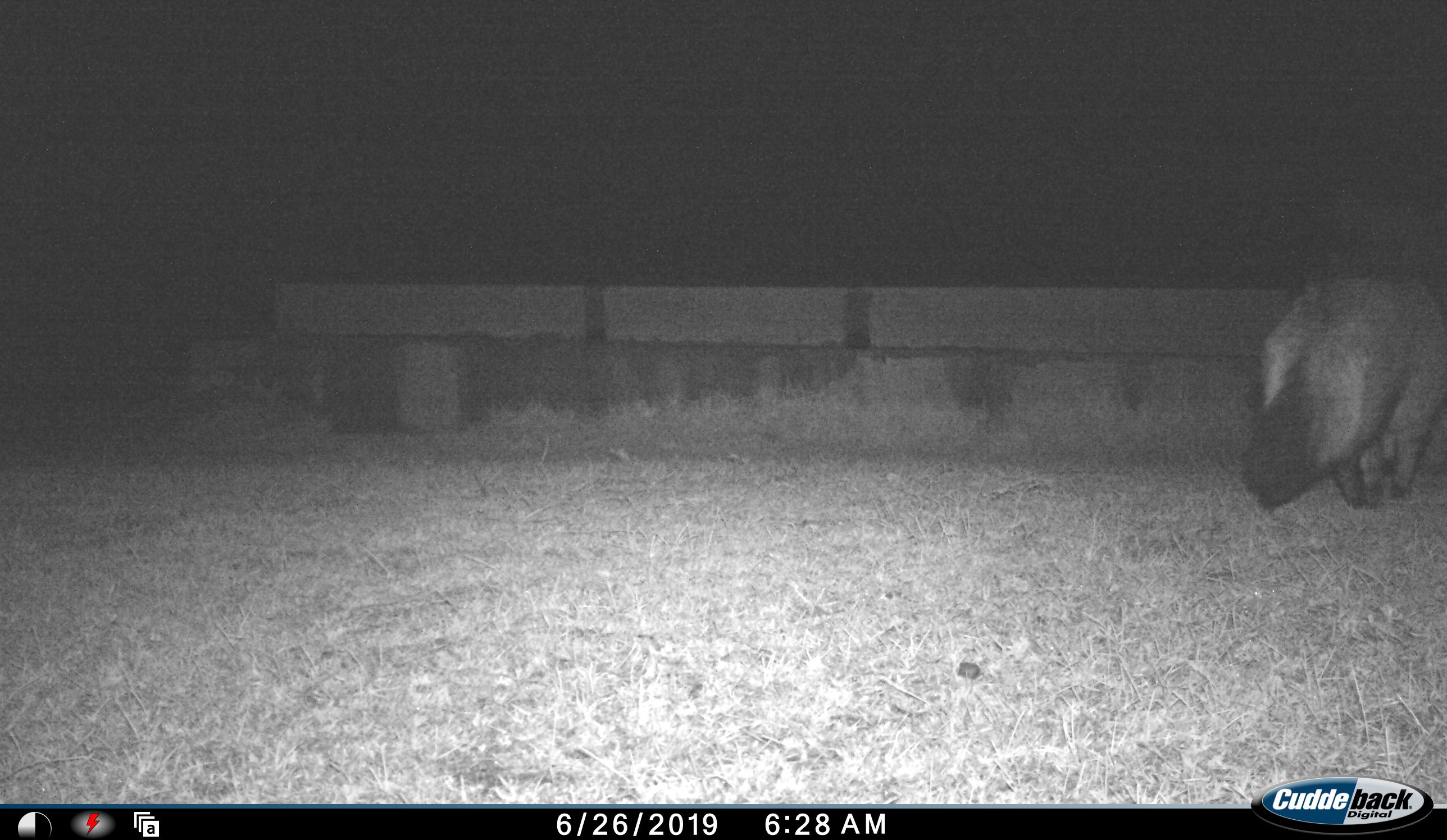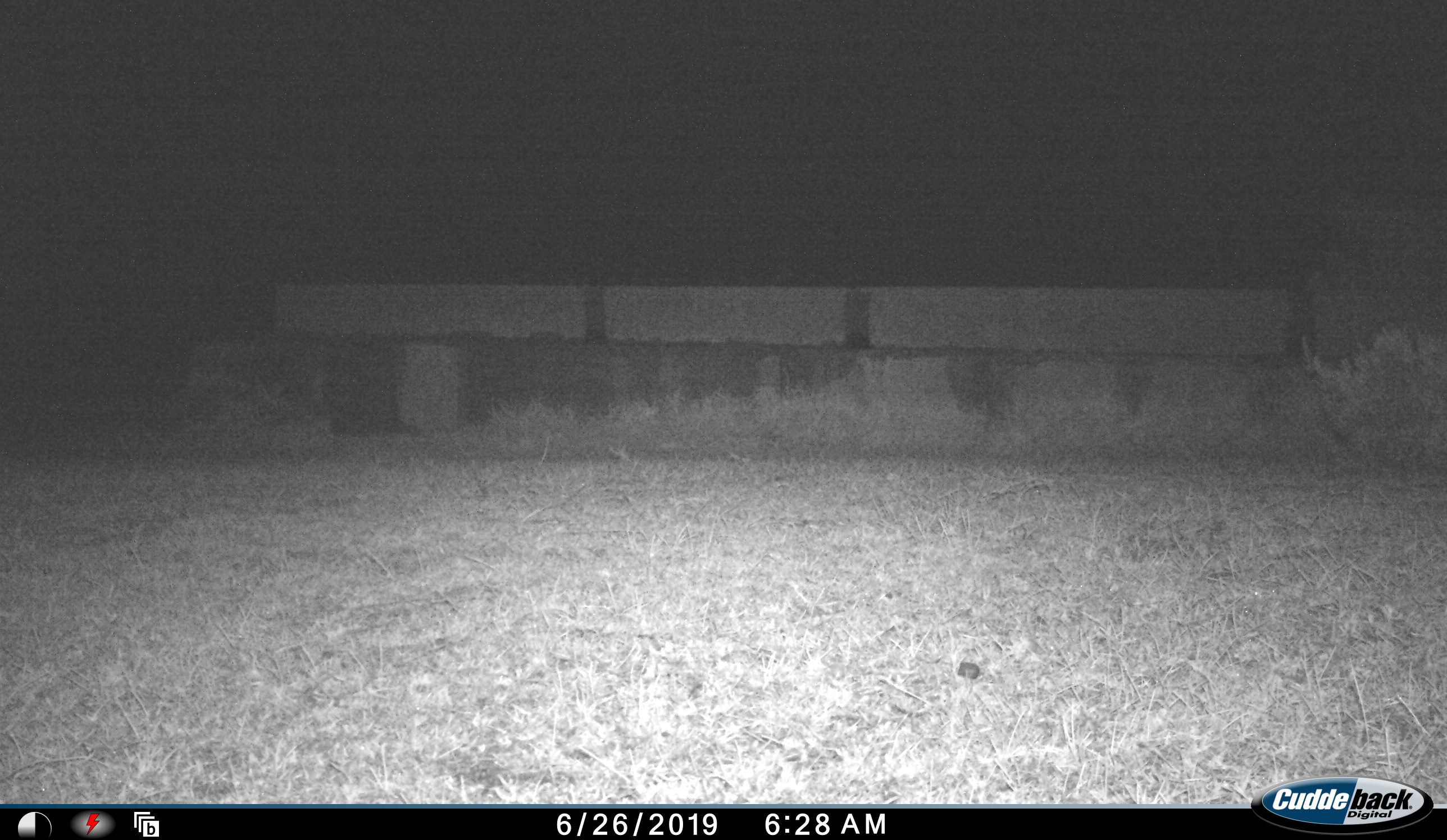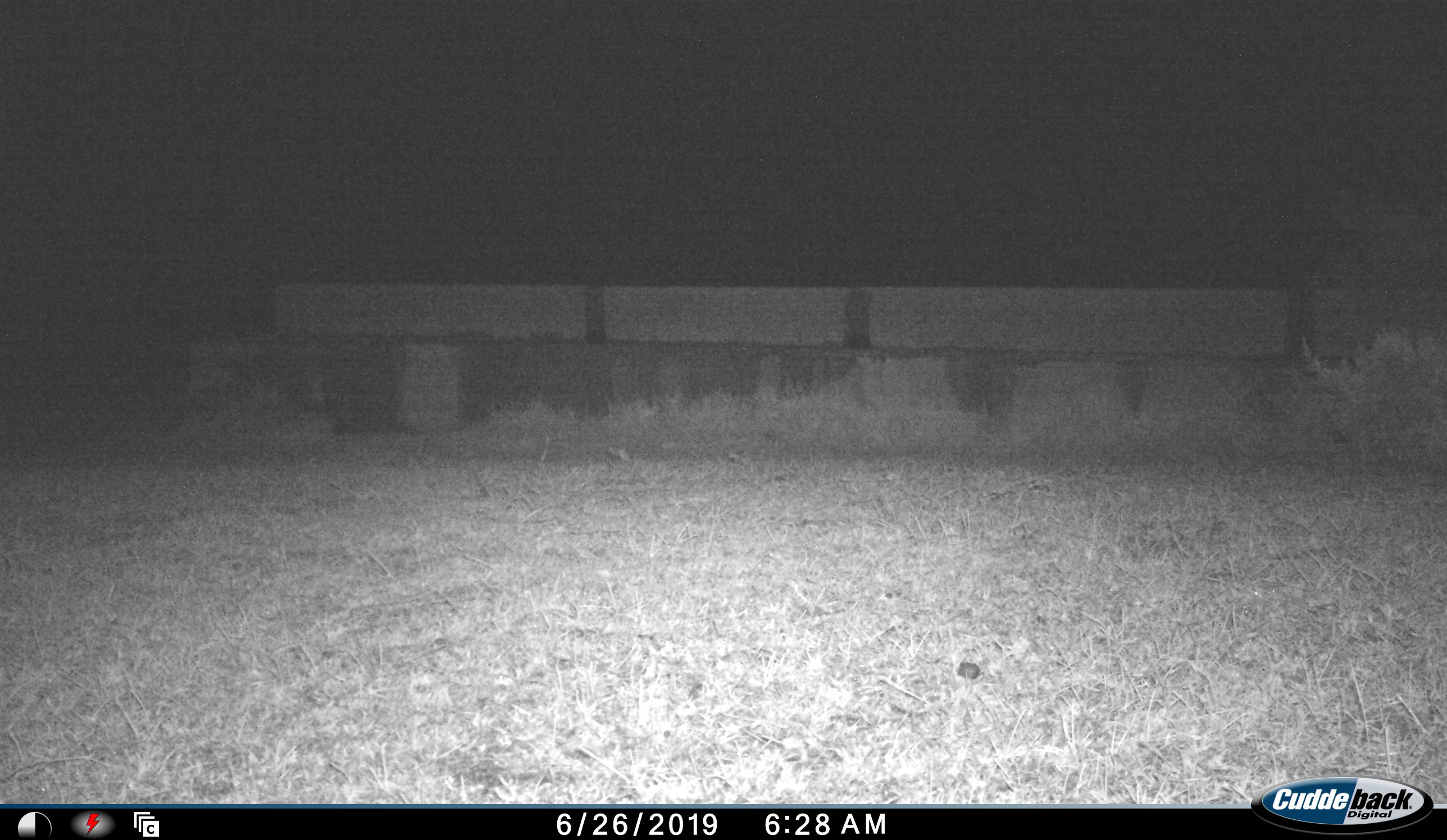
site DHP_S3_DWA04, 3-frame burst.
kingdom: Animalia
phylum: Chordata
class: Mammalia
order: Carnivora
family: Canidae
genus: Otocyon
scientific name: Otocyon megalotis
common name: bat-eared fox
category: foxbateared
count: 1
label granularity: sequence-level